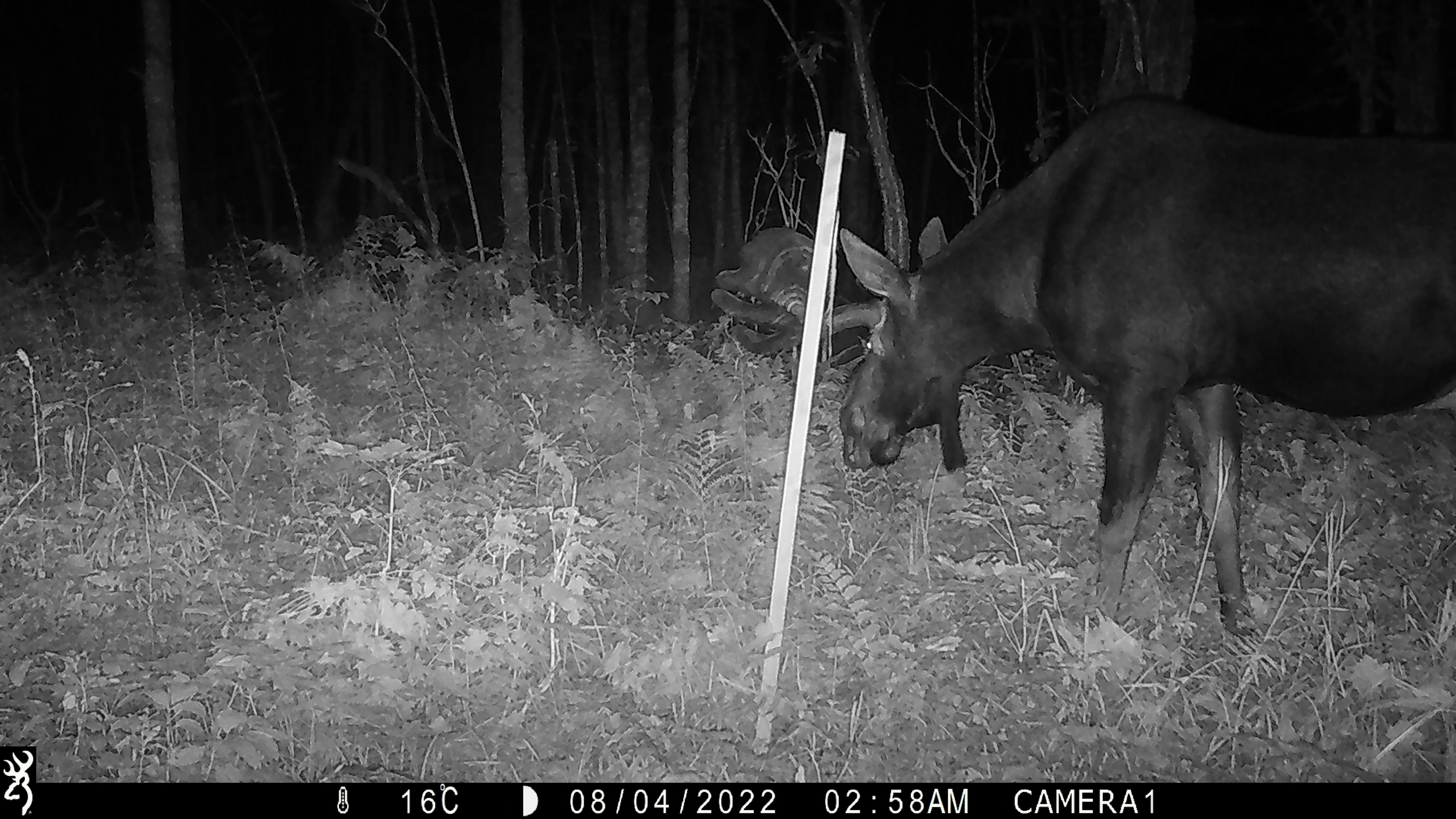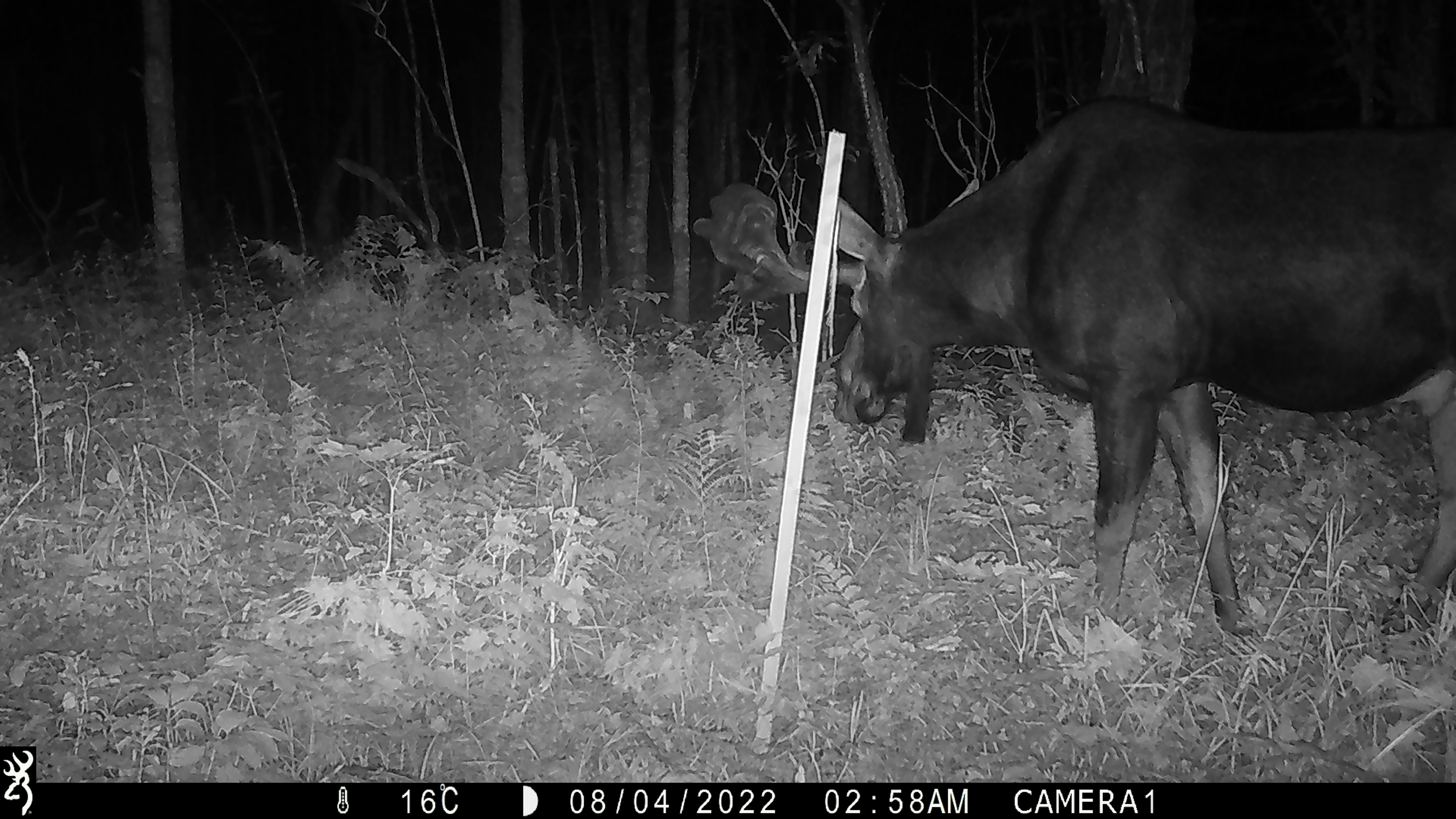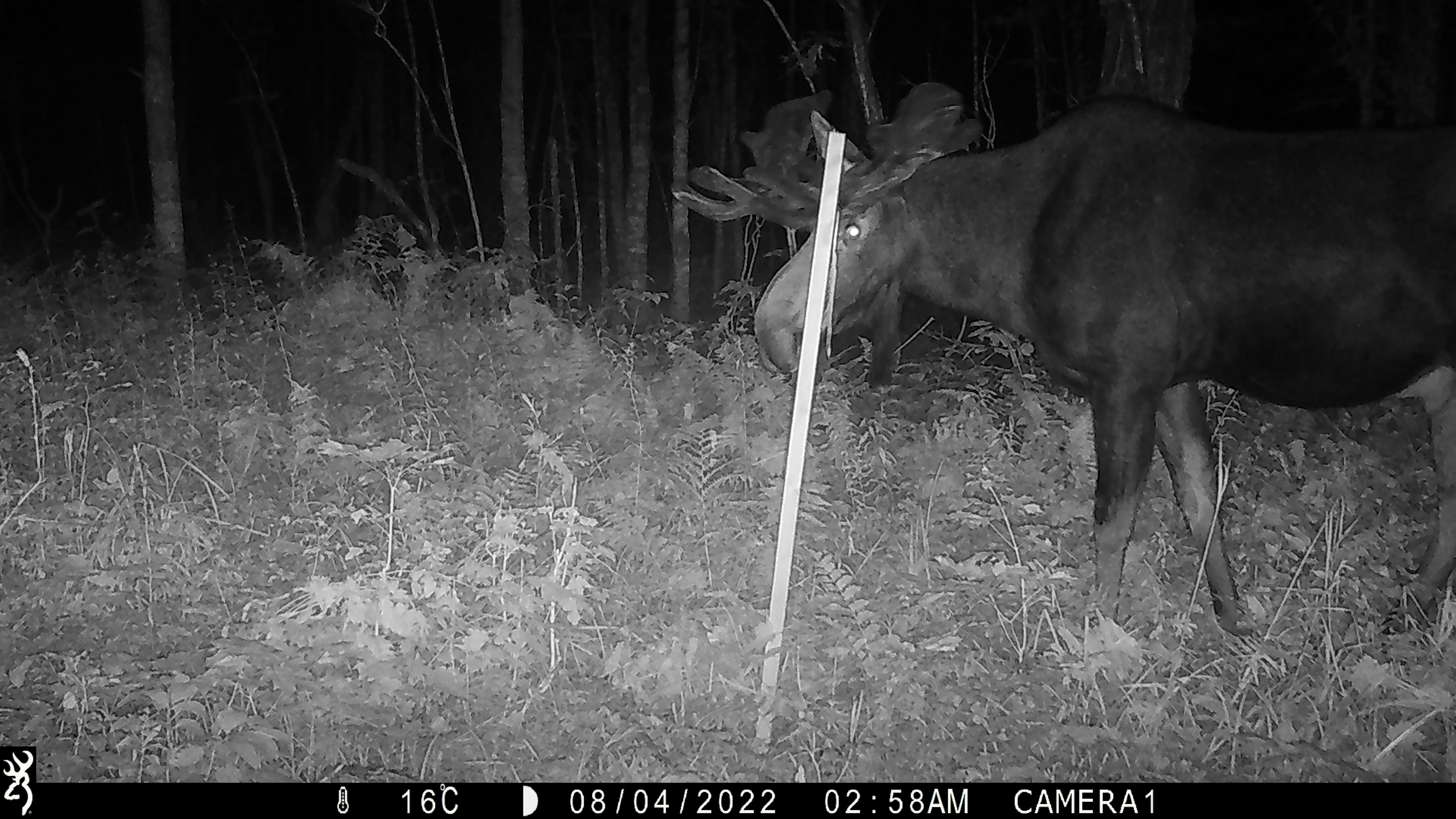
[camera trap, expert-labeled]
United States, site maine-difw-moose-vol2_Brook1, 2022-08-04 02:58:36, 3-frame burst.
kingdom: Animalia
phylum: Chordata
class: Mammalia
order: Artiodactyla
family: Cervidae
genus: Alces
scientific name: Alces alces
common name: moose